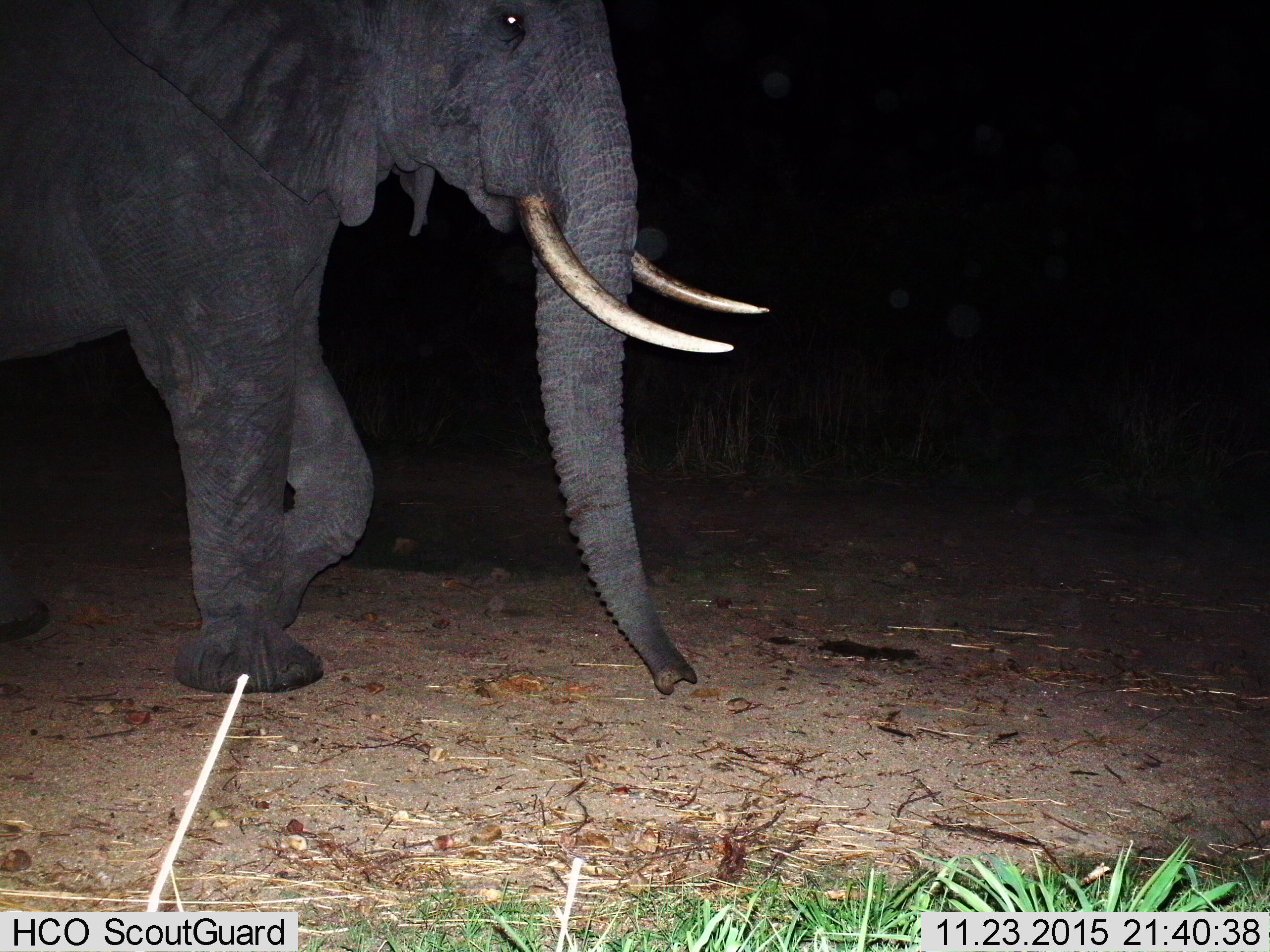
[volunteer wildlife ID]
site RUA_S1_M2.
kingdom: Animalia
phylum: Chordata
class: Mammalia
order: Proboscidea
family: Elephantidae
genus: Loxodonta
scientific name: Loxodonta africana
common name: african bush elephant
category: elephant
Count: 1.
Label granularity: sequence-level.